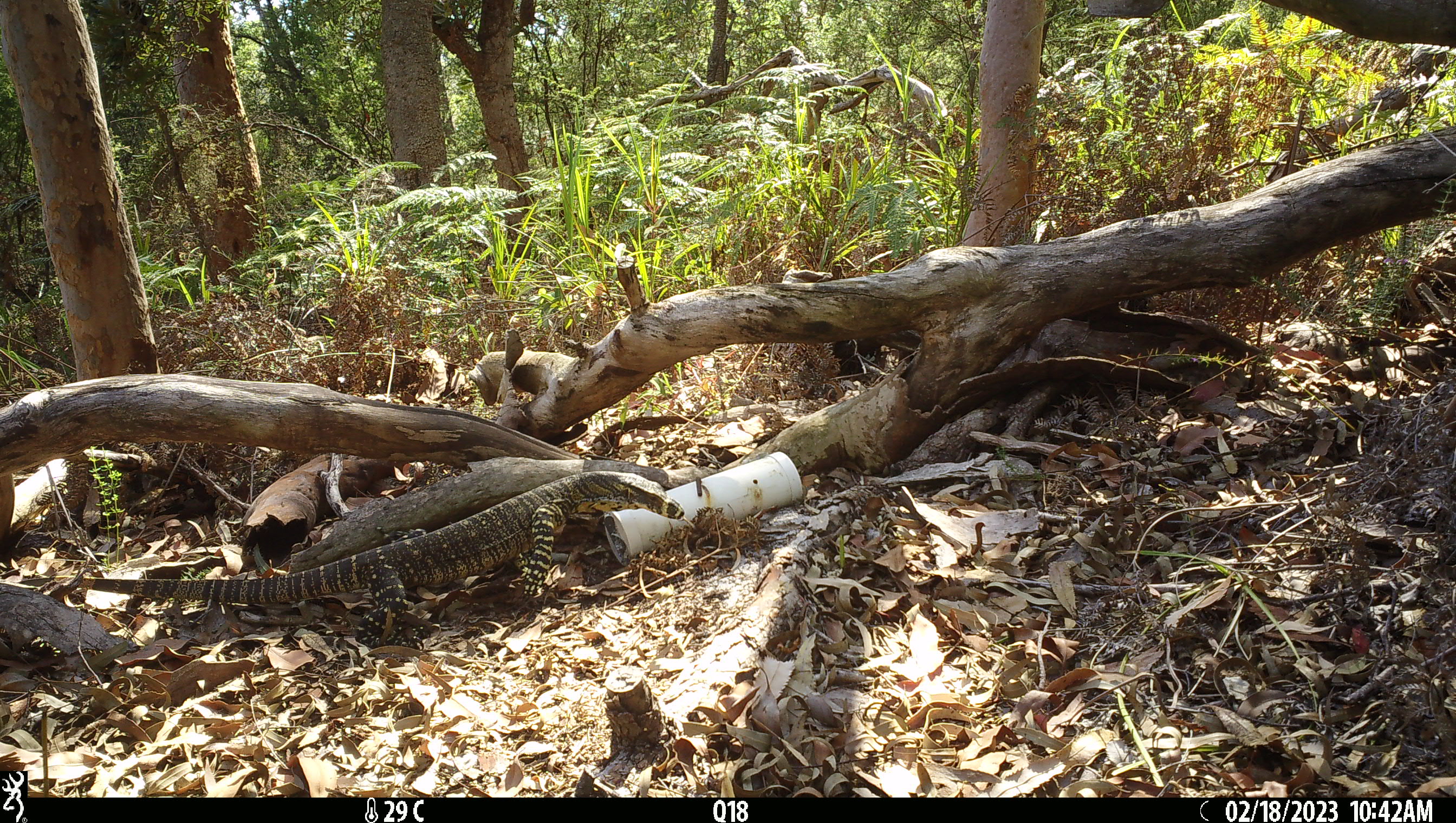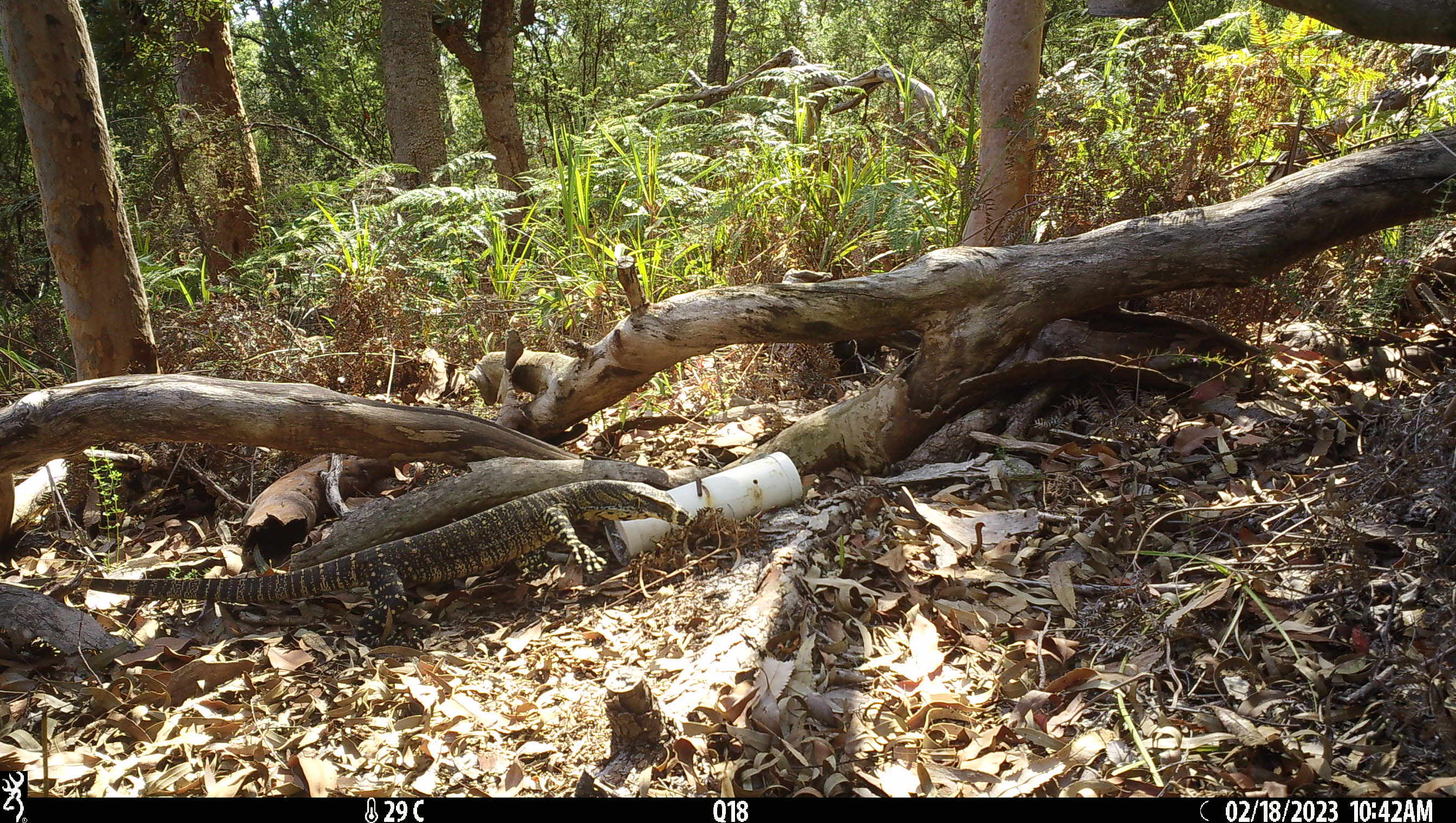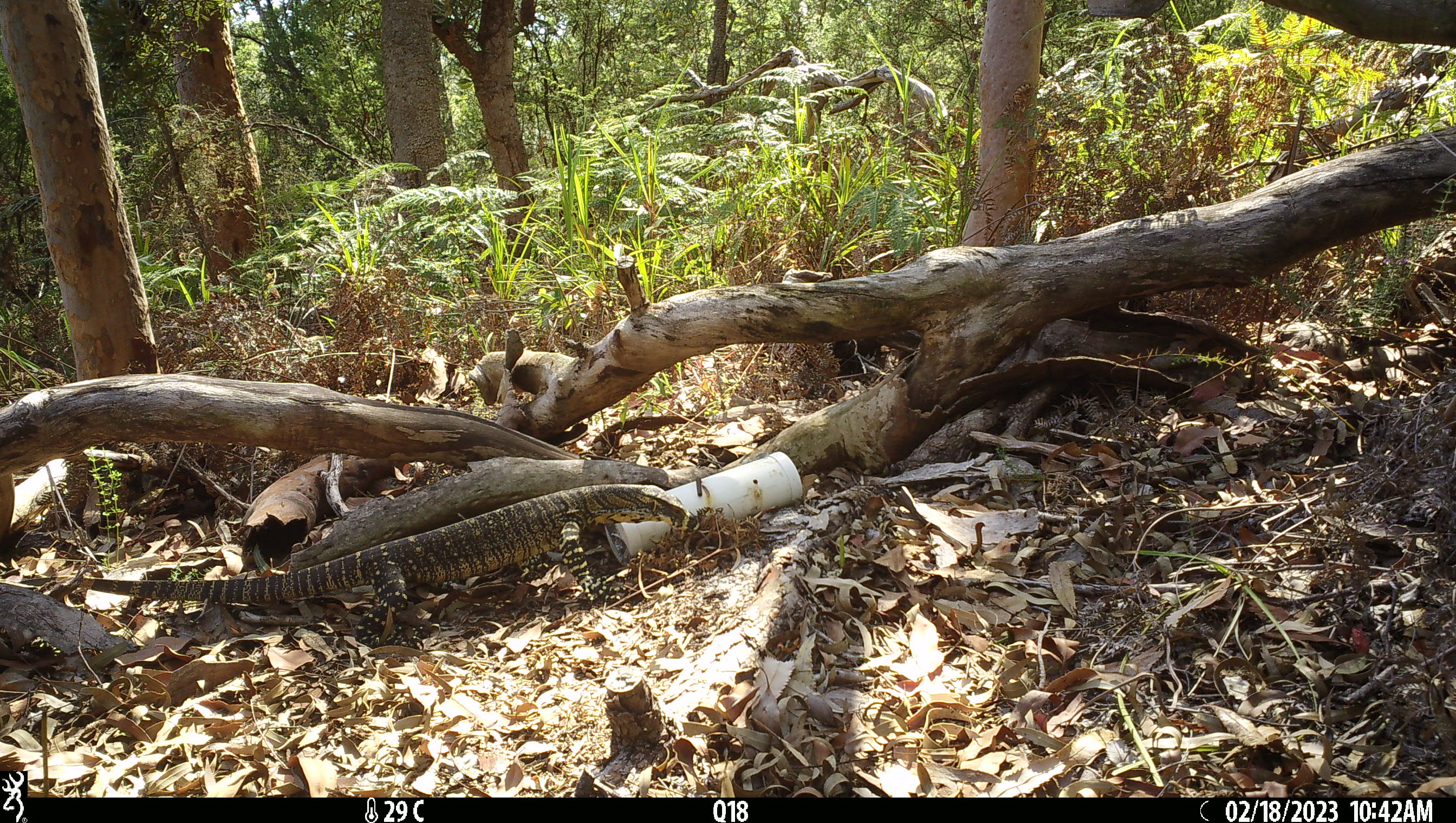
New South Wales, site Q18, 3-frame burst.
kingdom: Animalia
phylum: Chordata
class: Reptilia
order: Squamata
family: Varanidae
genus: Varanus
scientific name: Varanus varius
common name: lace monitor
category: goanna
Goanna (lace monitor) (Varanus varius).